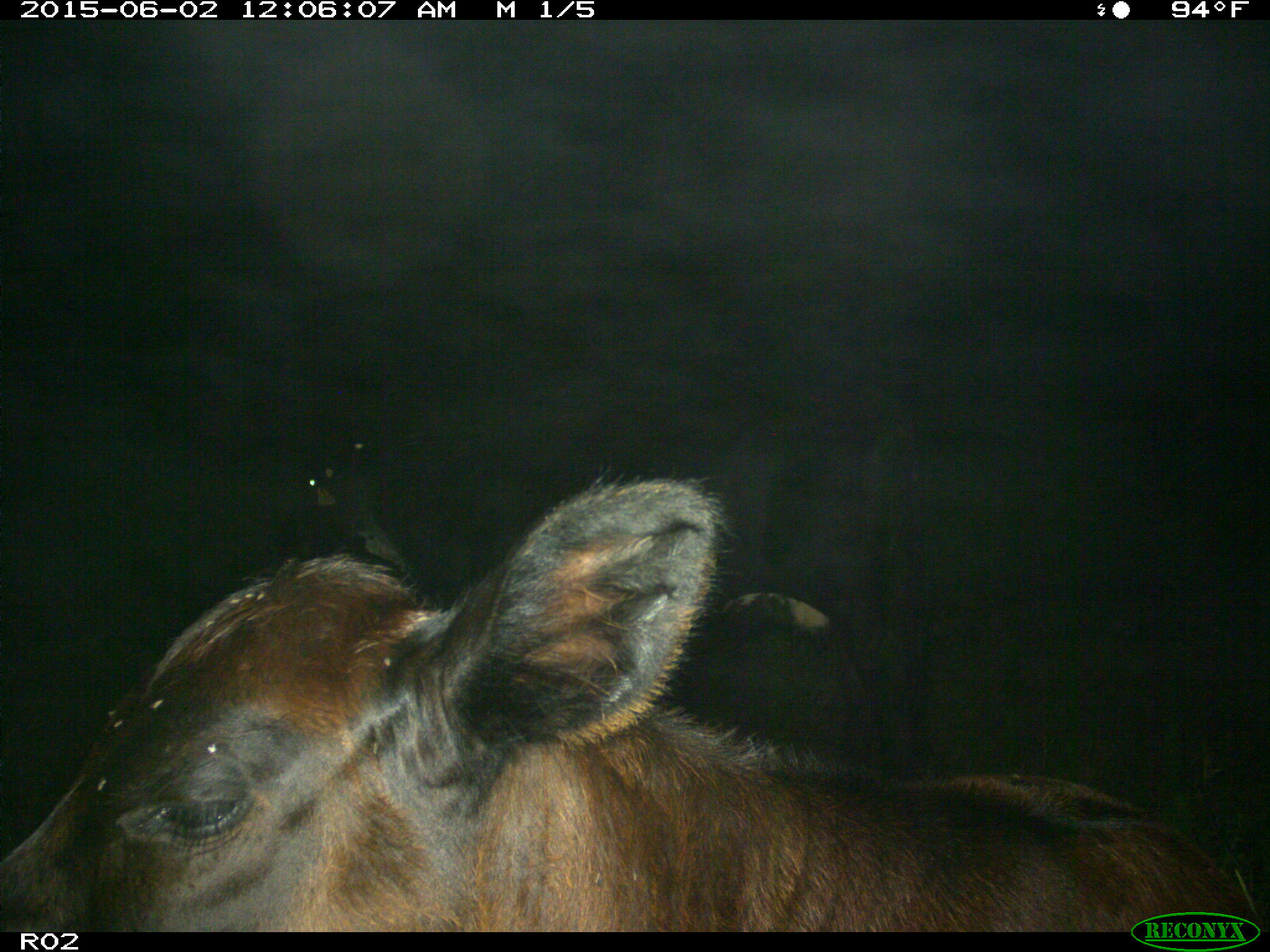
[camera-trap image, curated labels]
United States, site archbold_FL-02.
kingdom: Animalia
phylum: Chordata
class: Mammalia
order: Artiodactyla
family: Bovidae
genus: Bos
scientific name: Bos taurus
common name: domestic cow